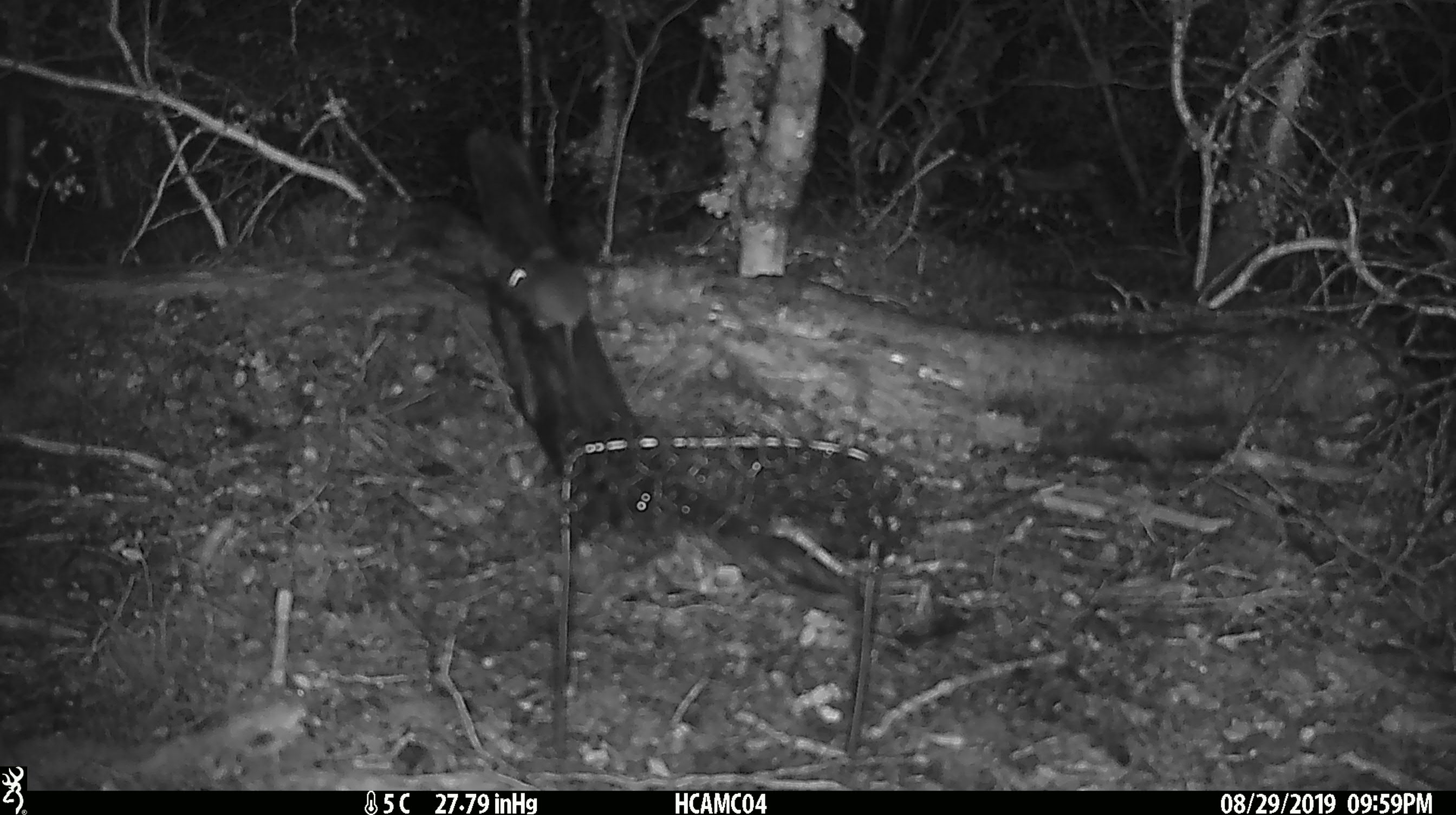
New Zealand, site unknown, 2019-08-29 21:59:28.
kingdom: Animalia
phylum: Chordata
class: Mammalia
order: Rodentia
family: Muridae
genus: Mus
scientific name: Mus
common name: mouse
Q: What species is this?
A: Mouse (Mus).